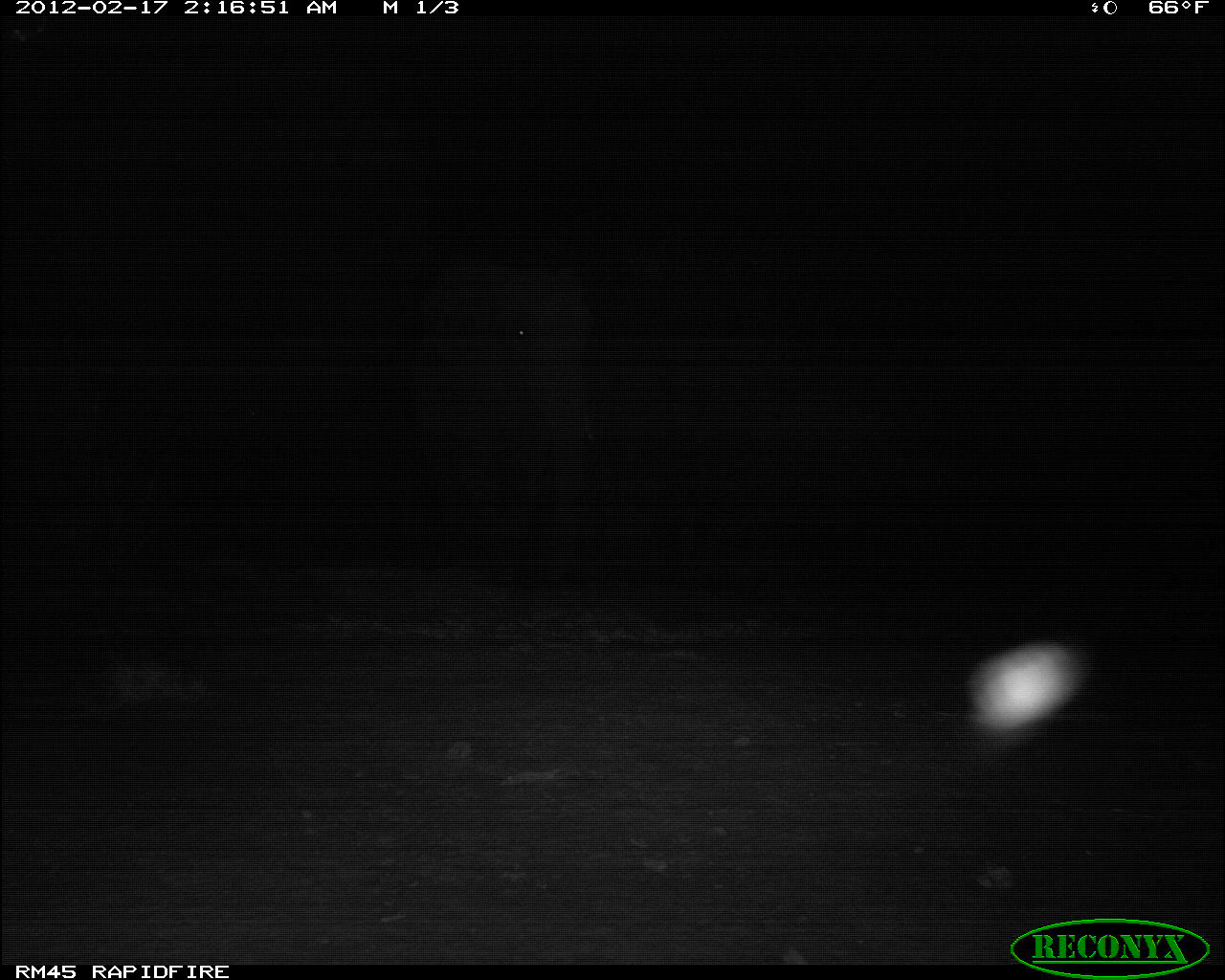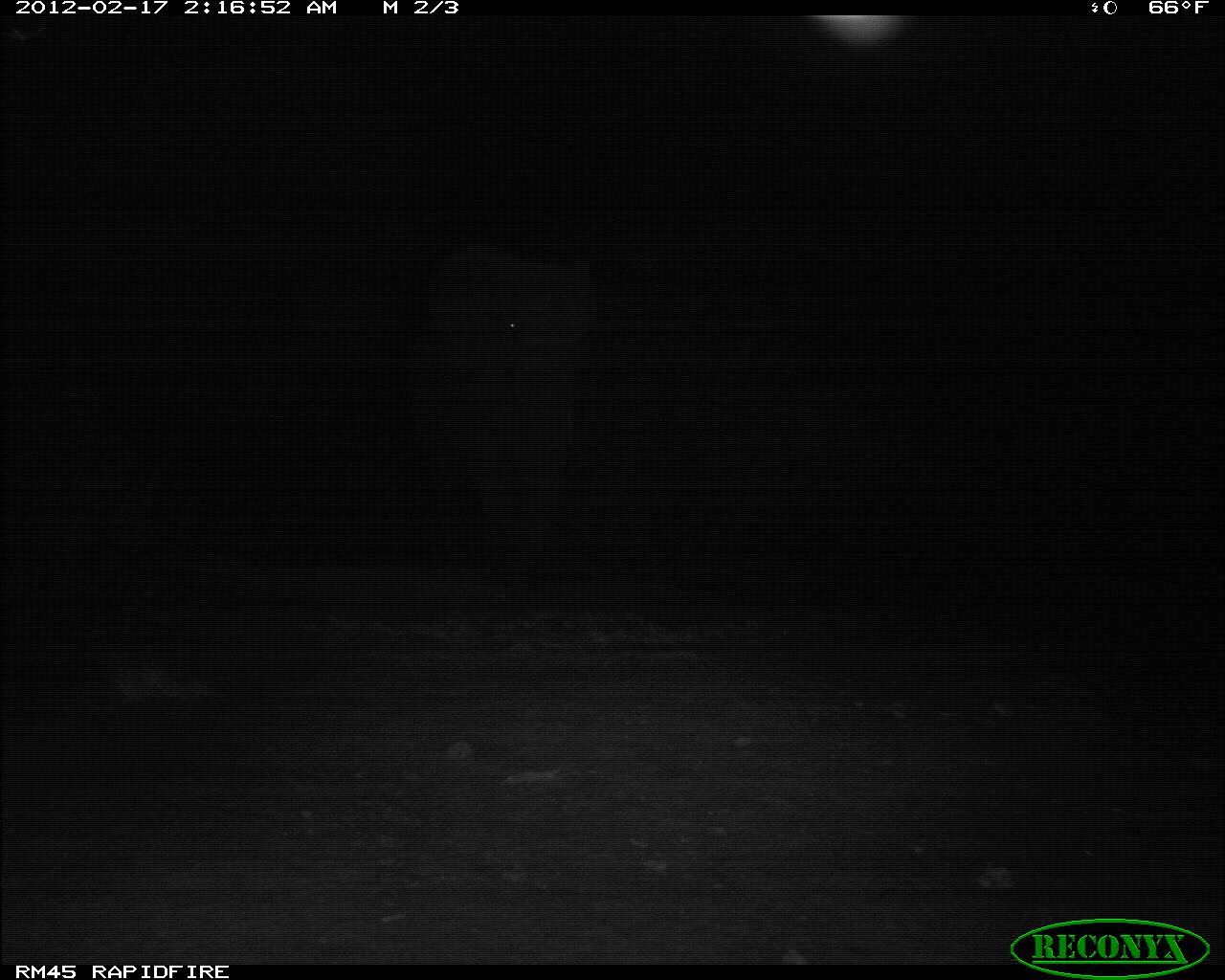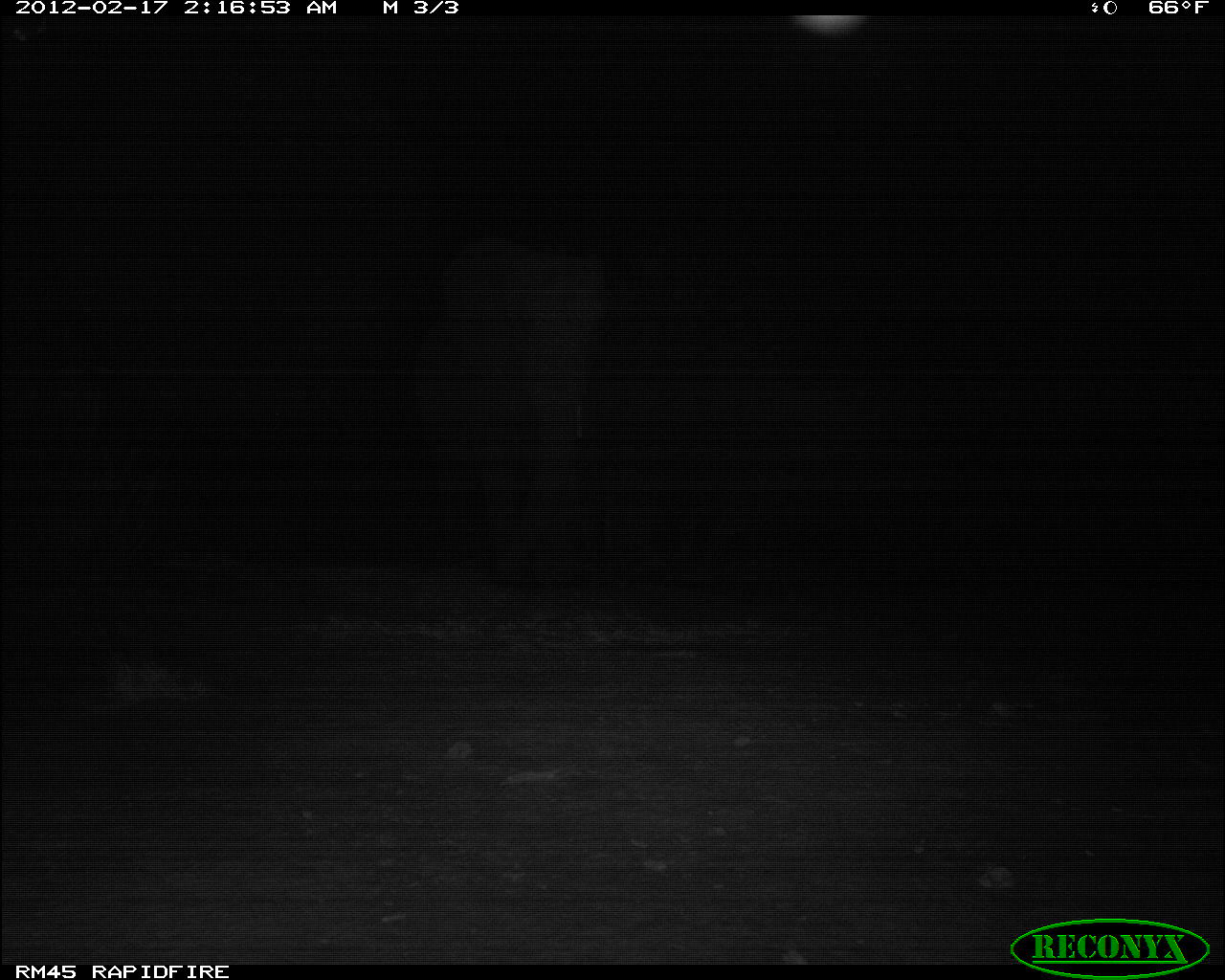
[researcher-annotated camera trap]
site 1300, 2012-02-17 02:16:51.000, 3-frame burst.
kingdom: Animalia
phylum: Chordata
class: Mammalia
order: Proboscidea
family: Elephantidae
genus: Loxodonta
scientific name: Loxodonta africana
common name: african bush elephant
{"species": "Loxodonta africana (african bush elephant)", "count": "1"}